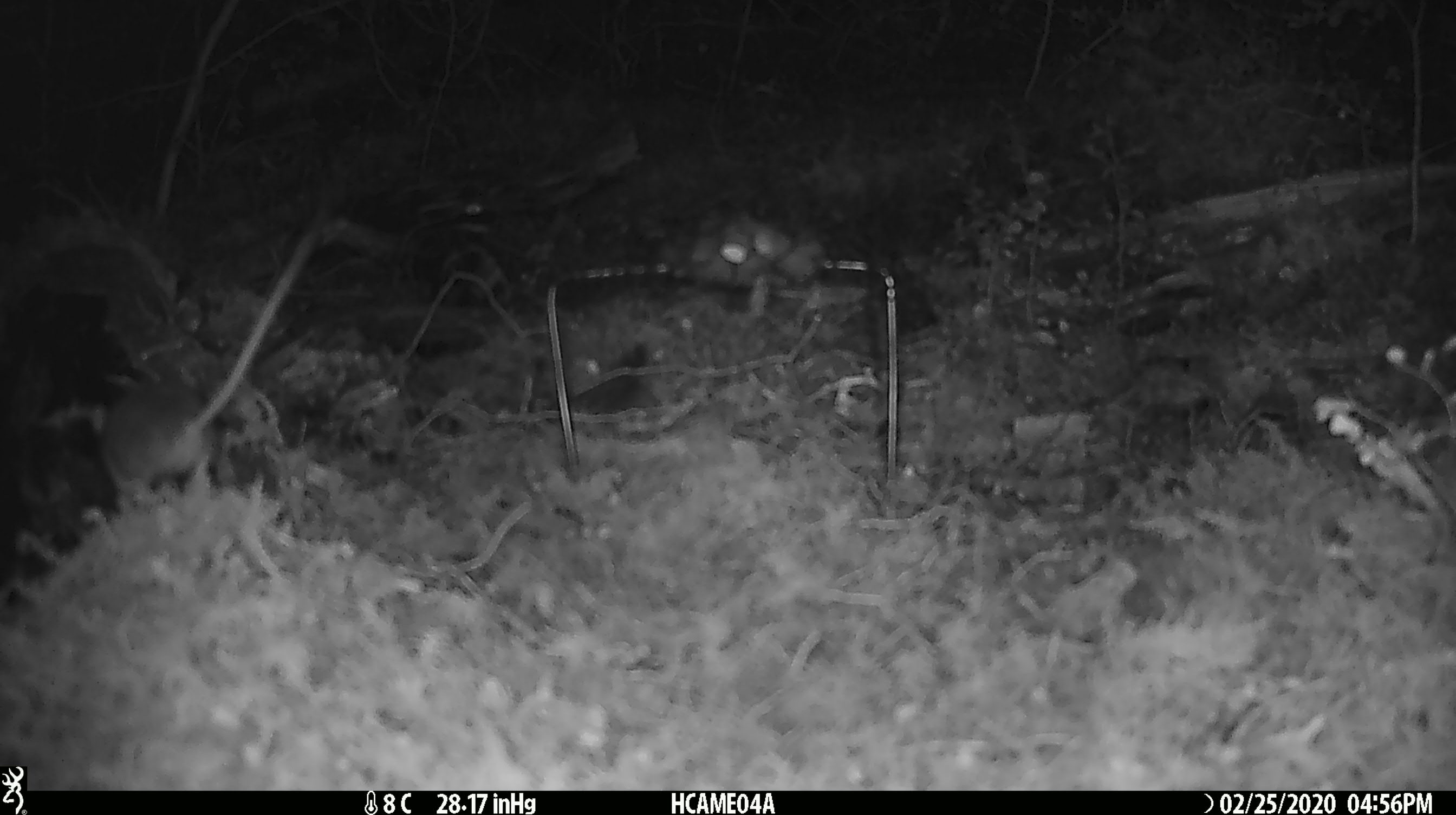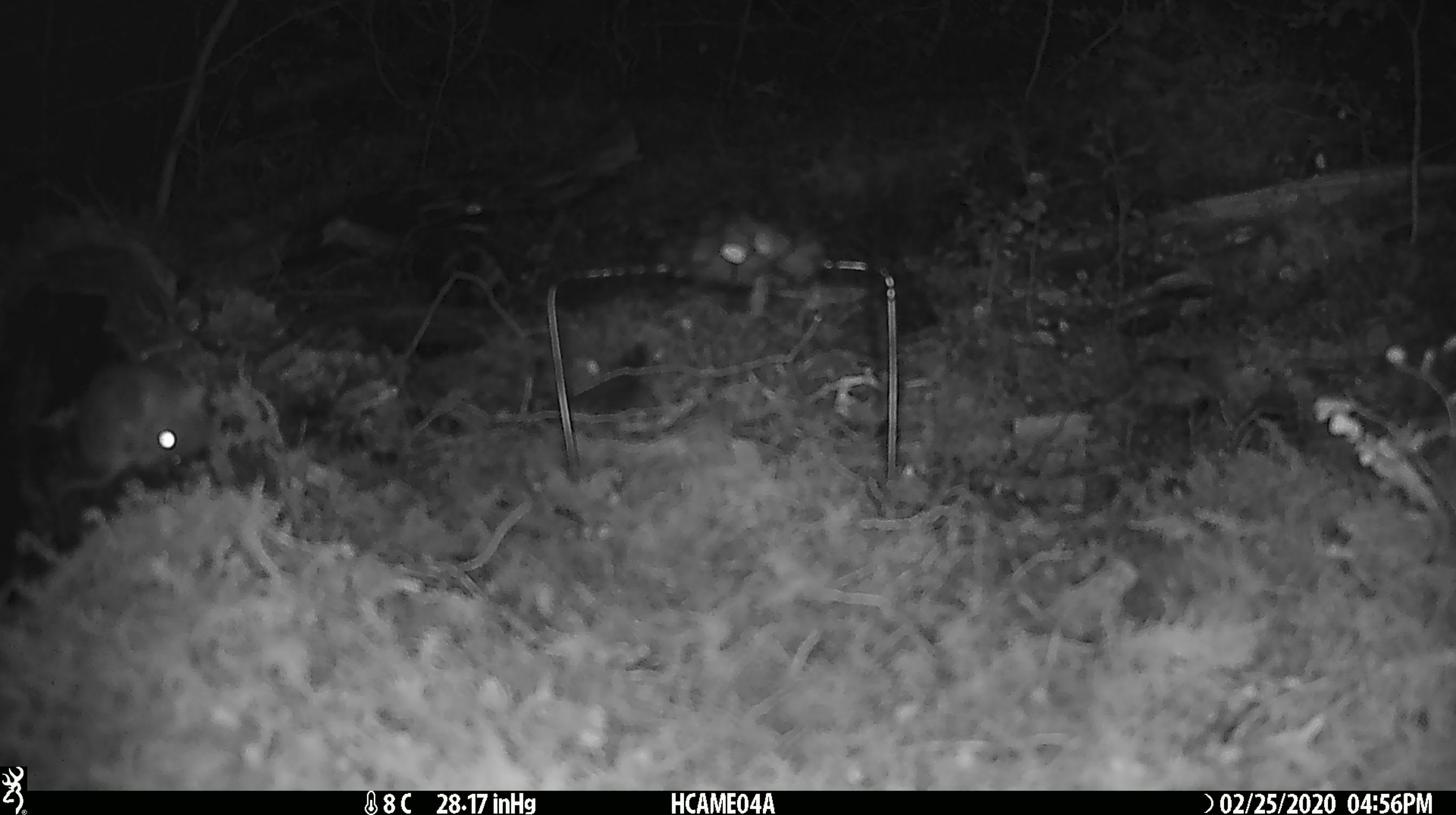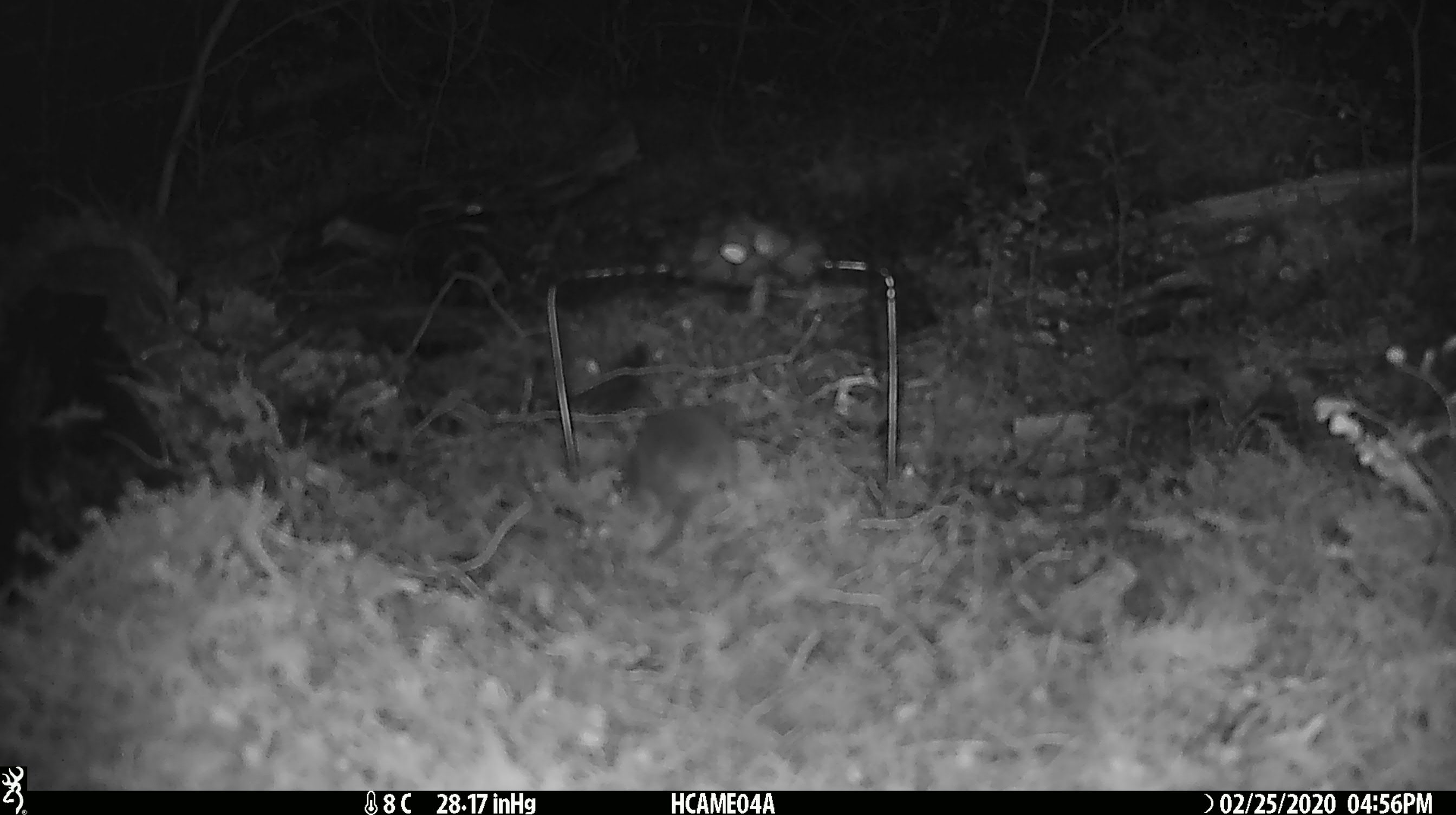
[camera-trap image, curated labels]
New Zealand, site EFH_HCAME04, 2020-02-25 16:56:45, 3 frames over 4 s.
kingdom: Animalia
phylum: Chordata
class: Mammalia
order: Rodentia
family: Muridae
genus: Mus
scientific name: Mus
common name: mouse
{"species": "mouse (Mus)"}